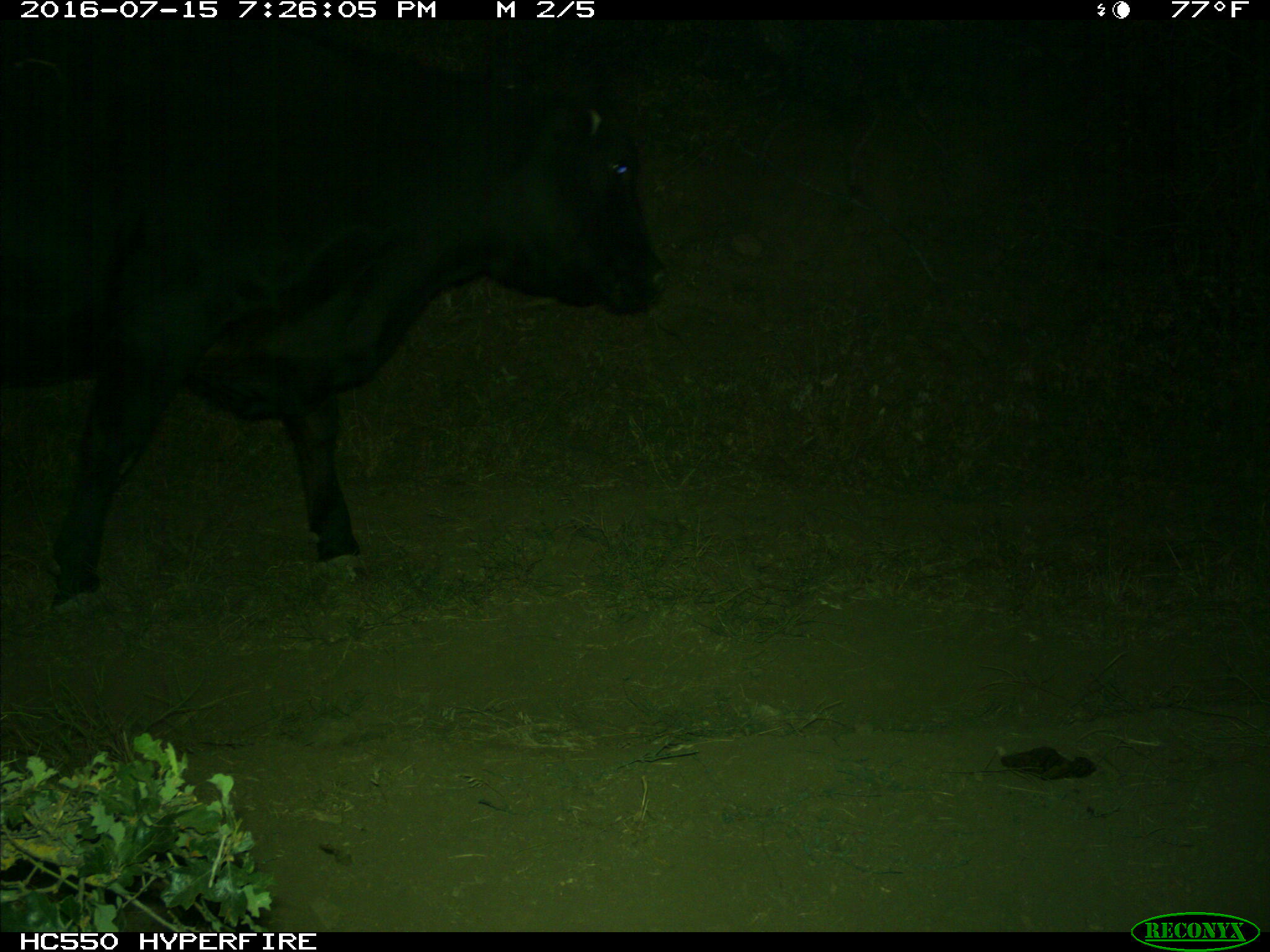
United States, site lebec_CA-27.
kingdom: Animalia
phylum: Chordata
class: Mammalia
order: Artiodactyla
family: Bovidae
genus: Bos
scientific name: Bos taurus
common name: domestic cow